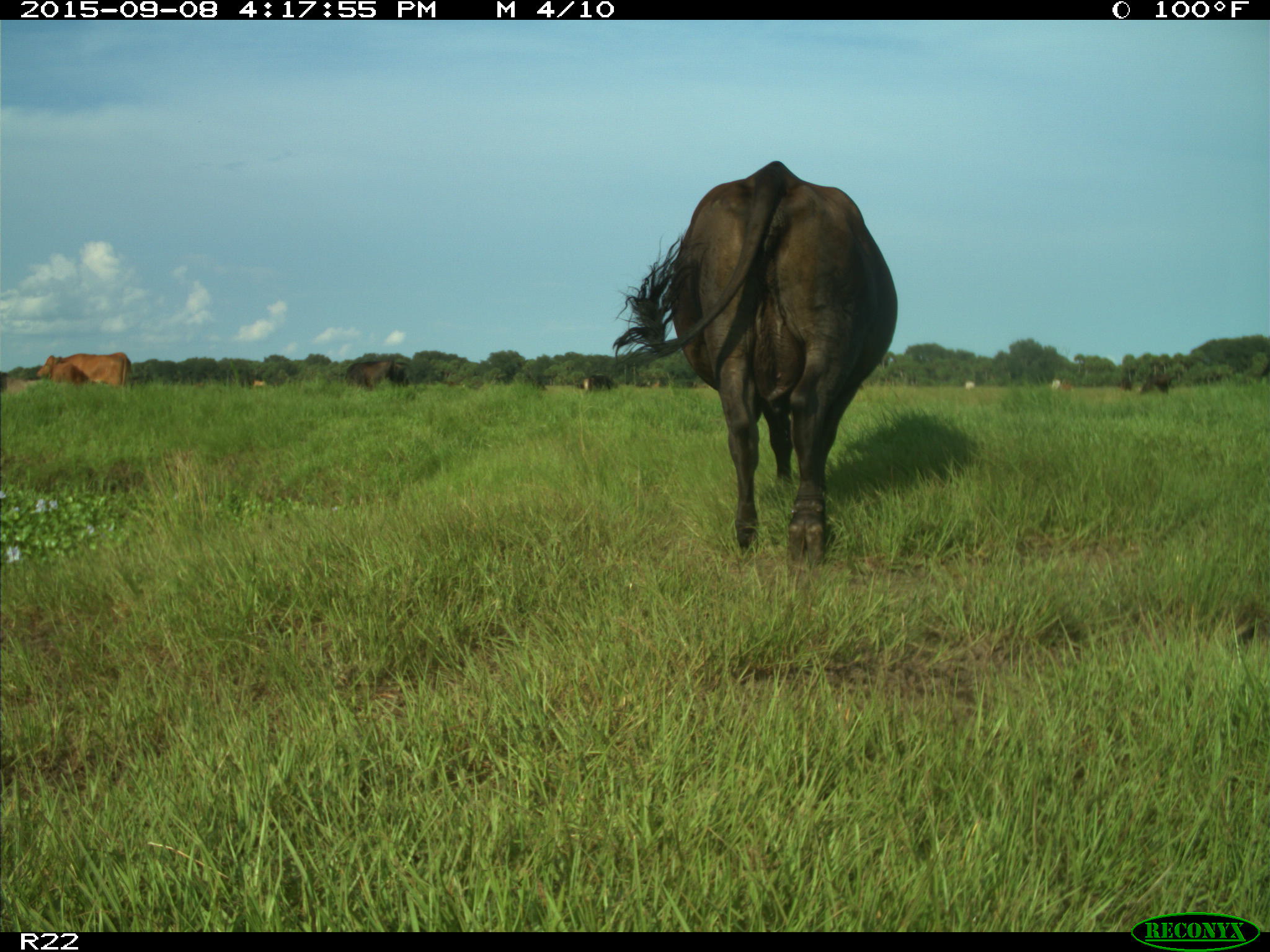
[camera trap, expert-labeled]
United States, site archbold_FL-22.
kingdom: Animalia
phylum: Chordata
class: Mammalia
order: Artiodactyla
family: Bovidae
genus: Bos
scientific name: Bos taurus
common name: domestic cow